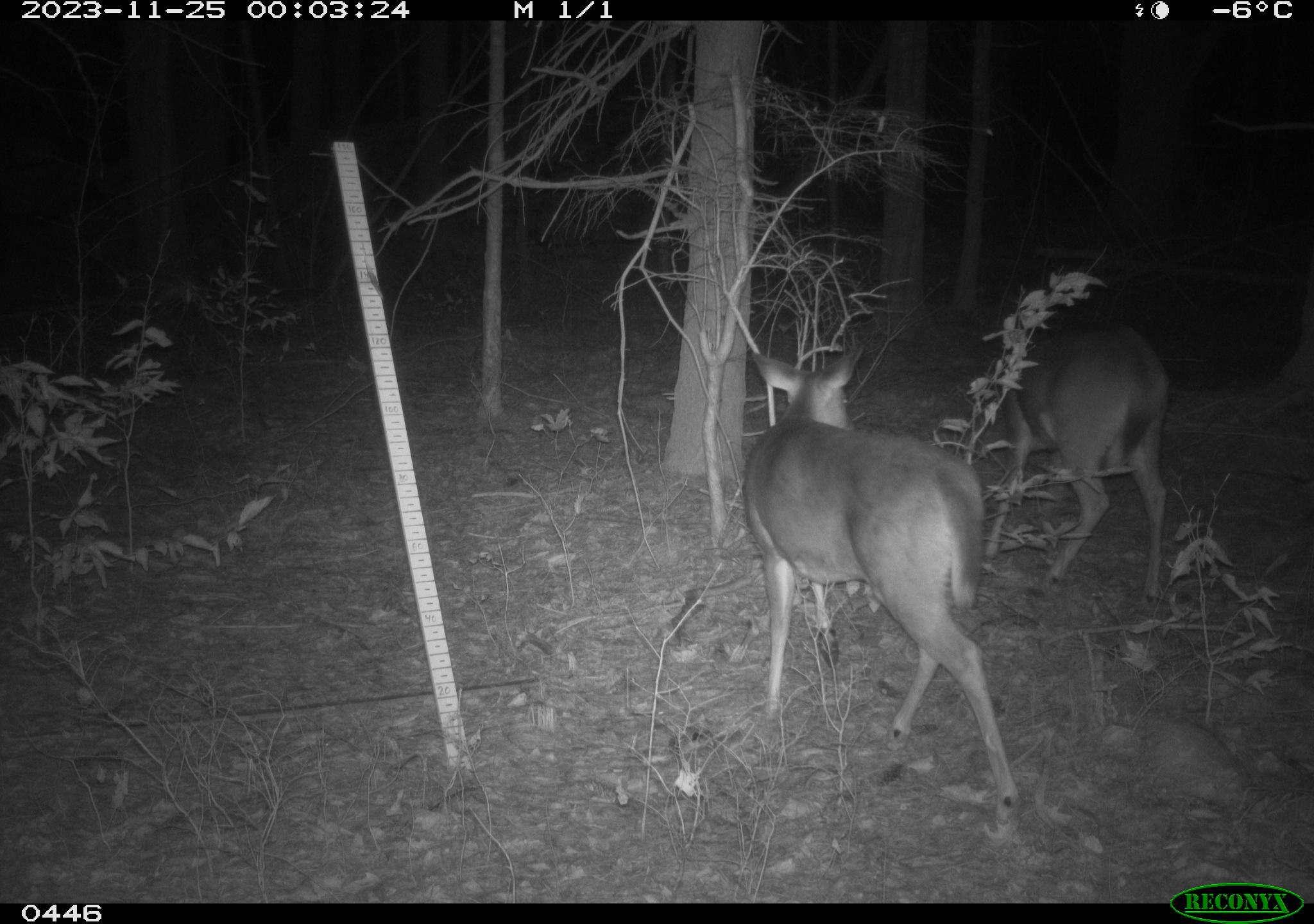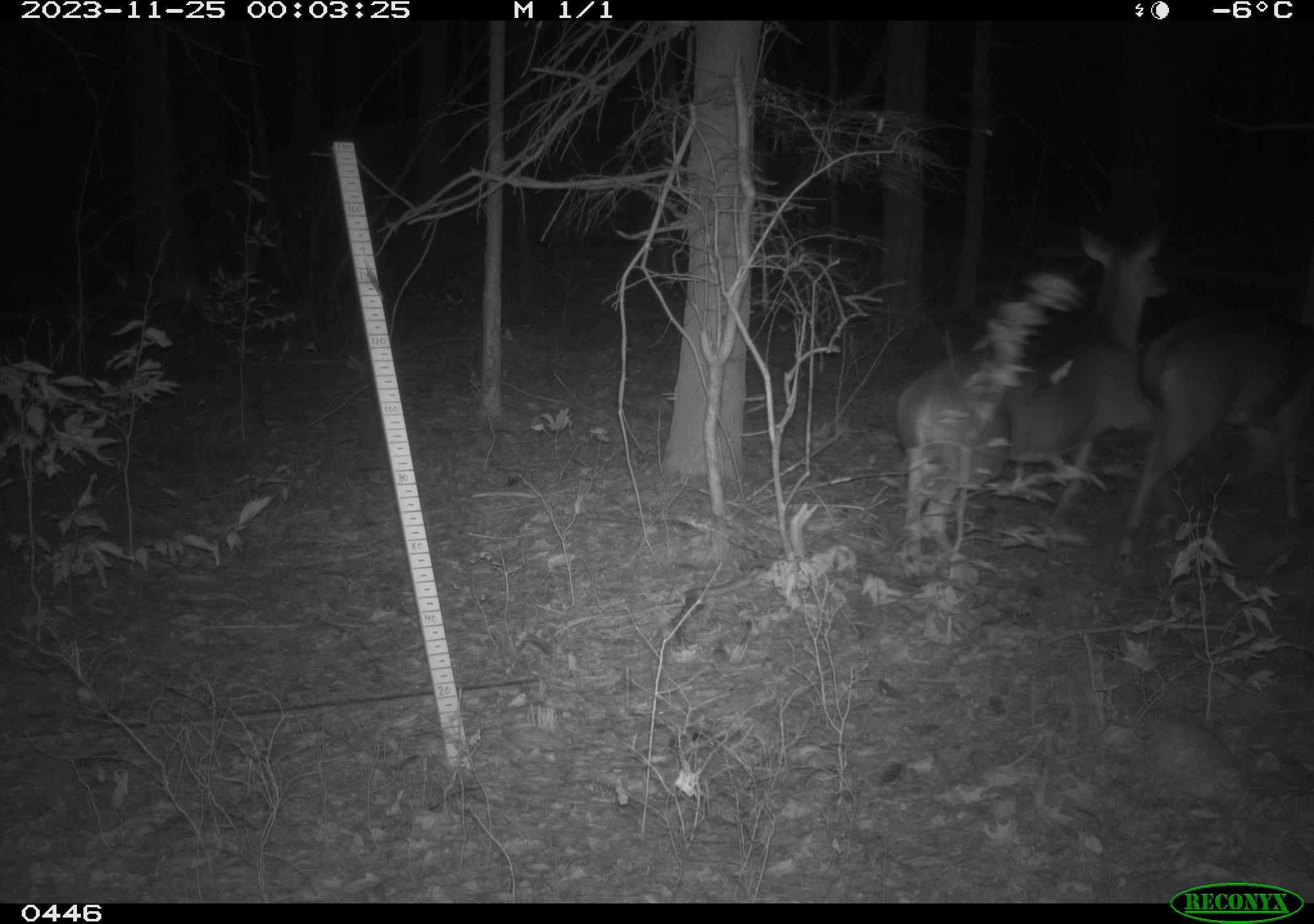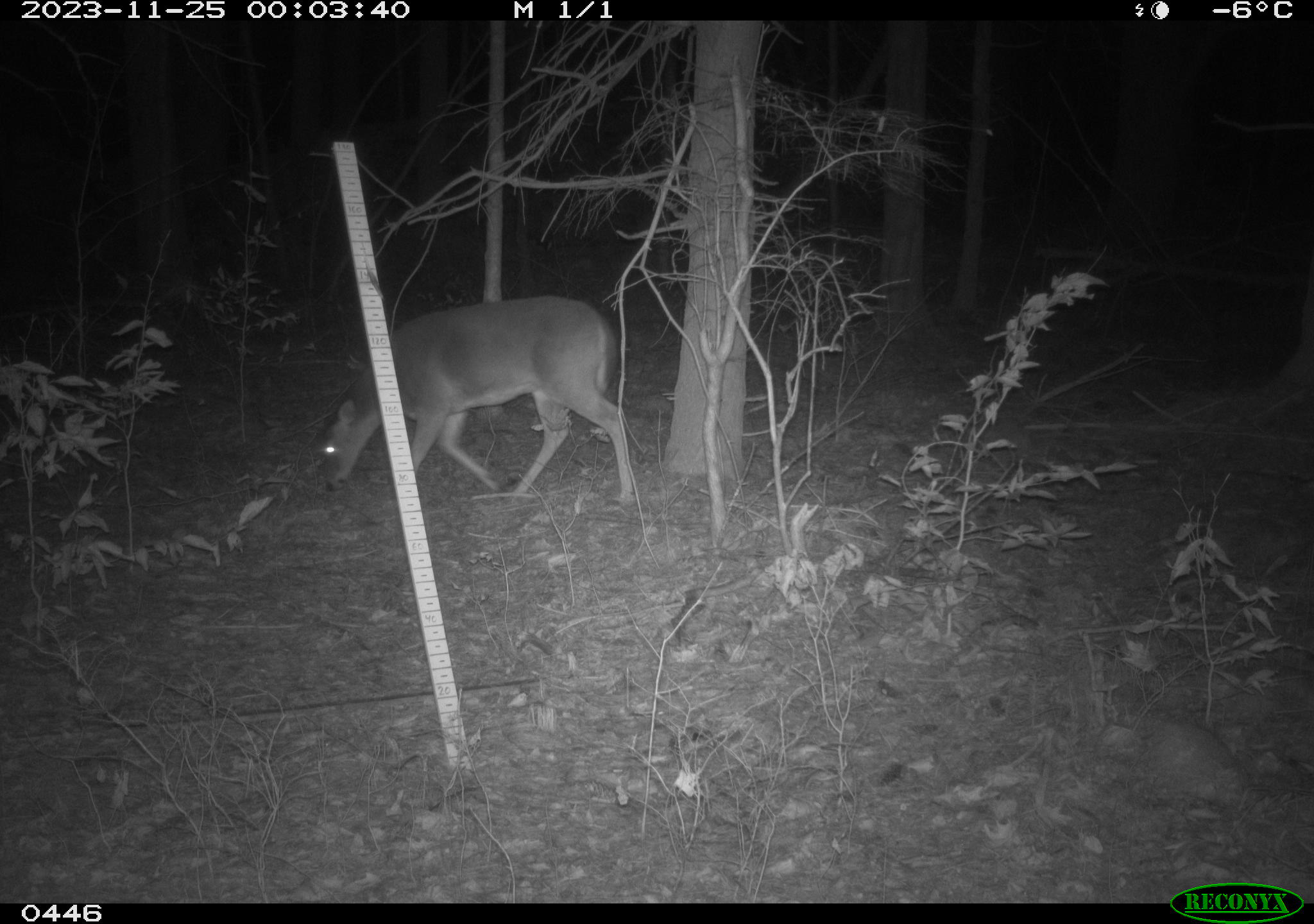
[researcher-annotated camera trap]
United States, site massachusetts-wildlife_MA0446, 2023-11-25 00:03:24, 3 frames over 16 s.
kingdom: Animalia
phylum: Chordata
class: Mammalia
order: Artiodactyla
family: Cervidae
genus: Odocoileus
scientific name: Odocoileus virginianus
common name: white-tailed deer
White-tailed deer (Odocoileus virginianus).